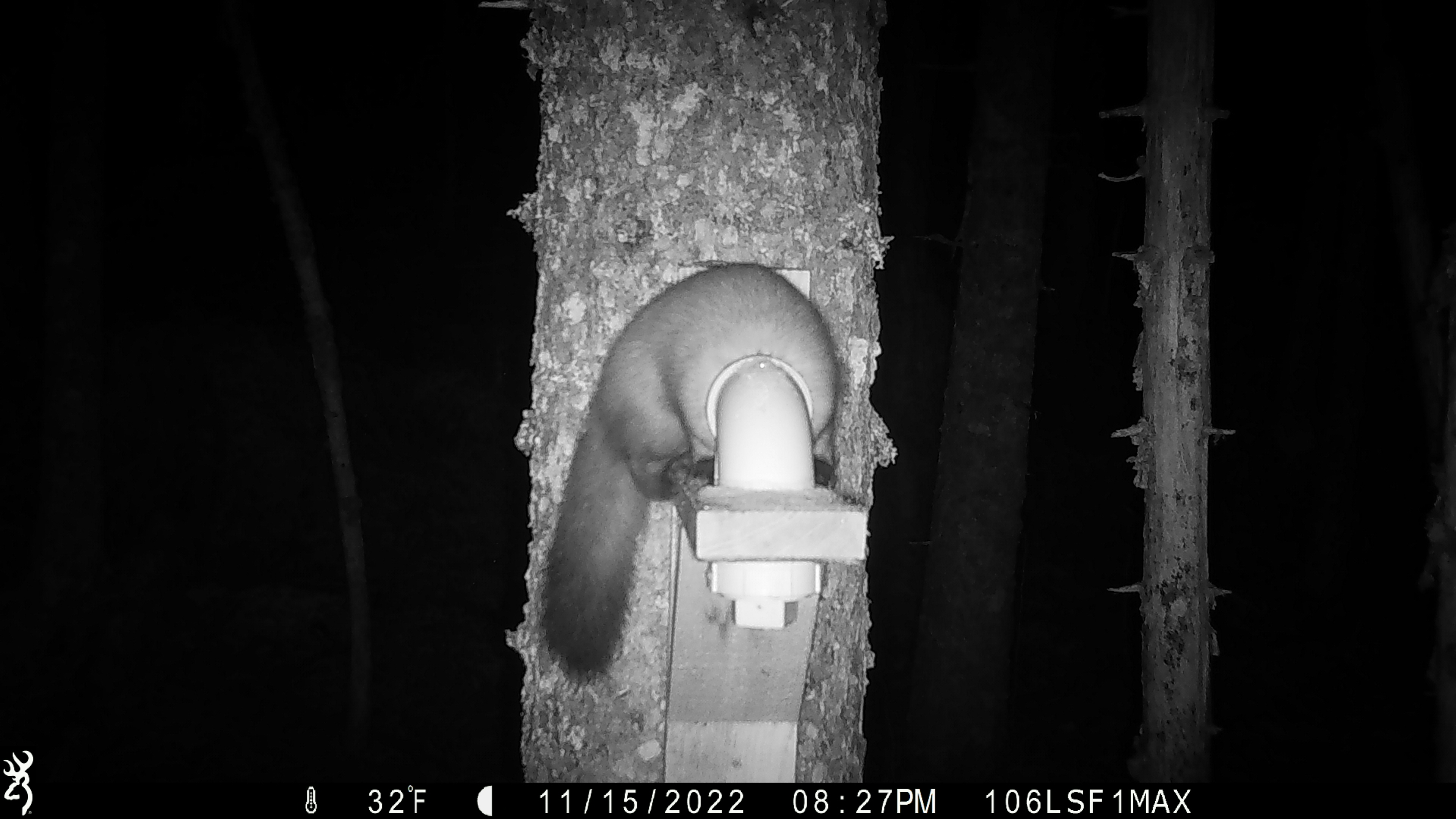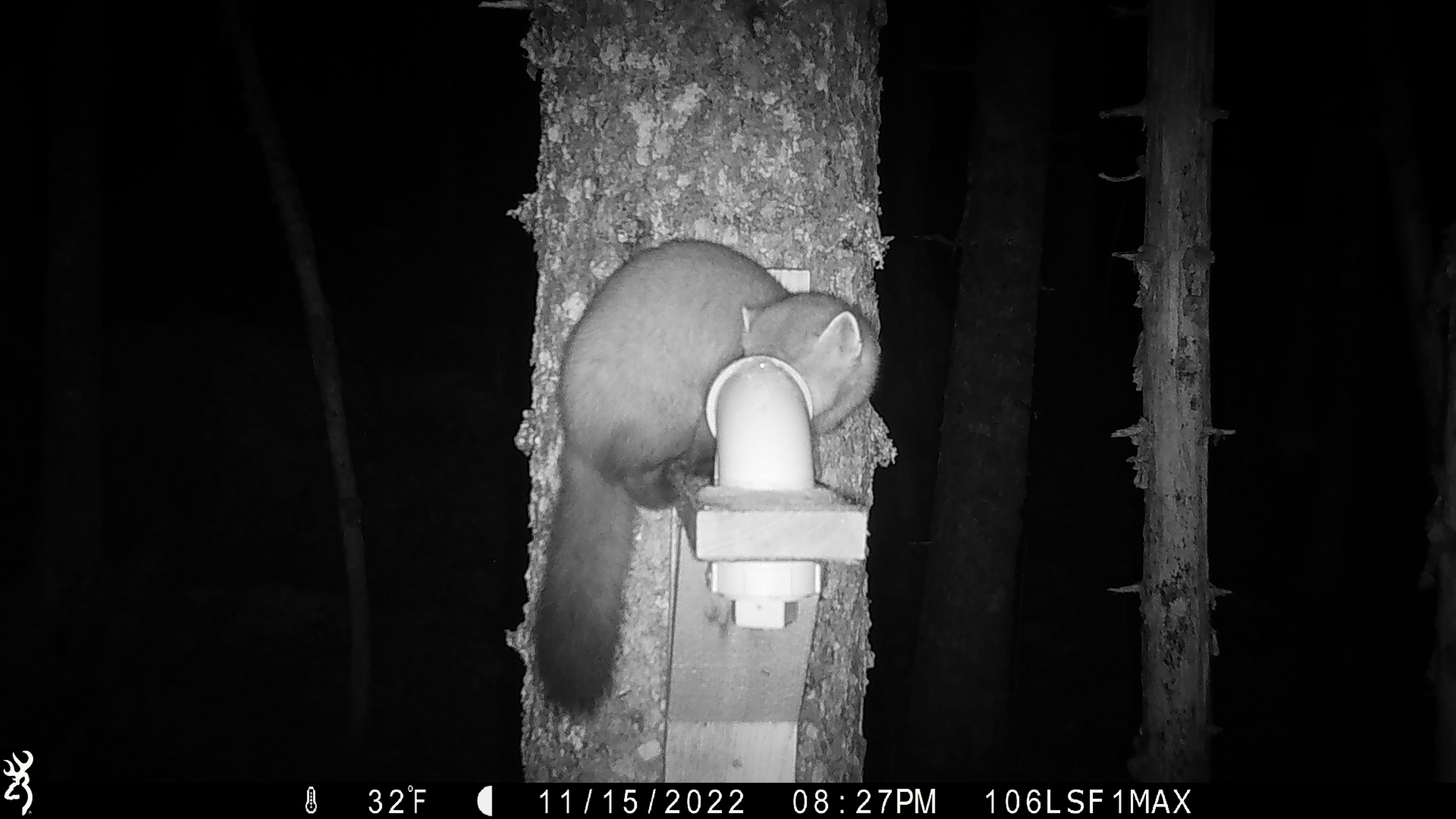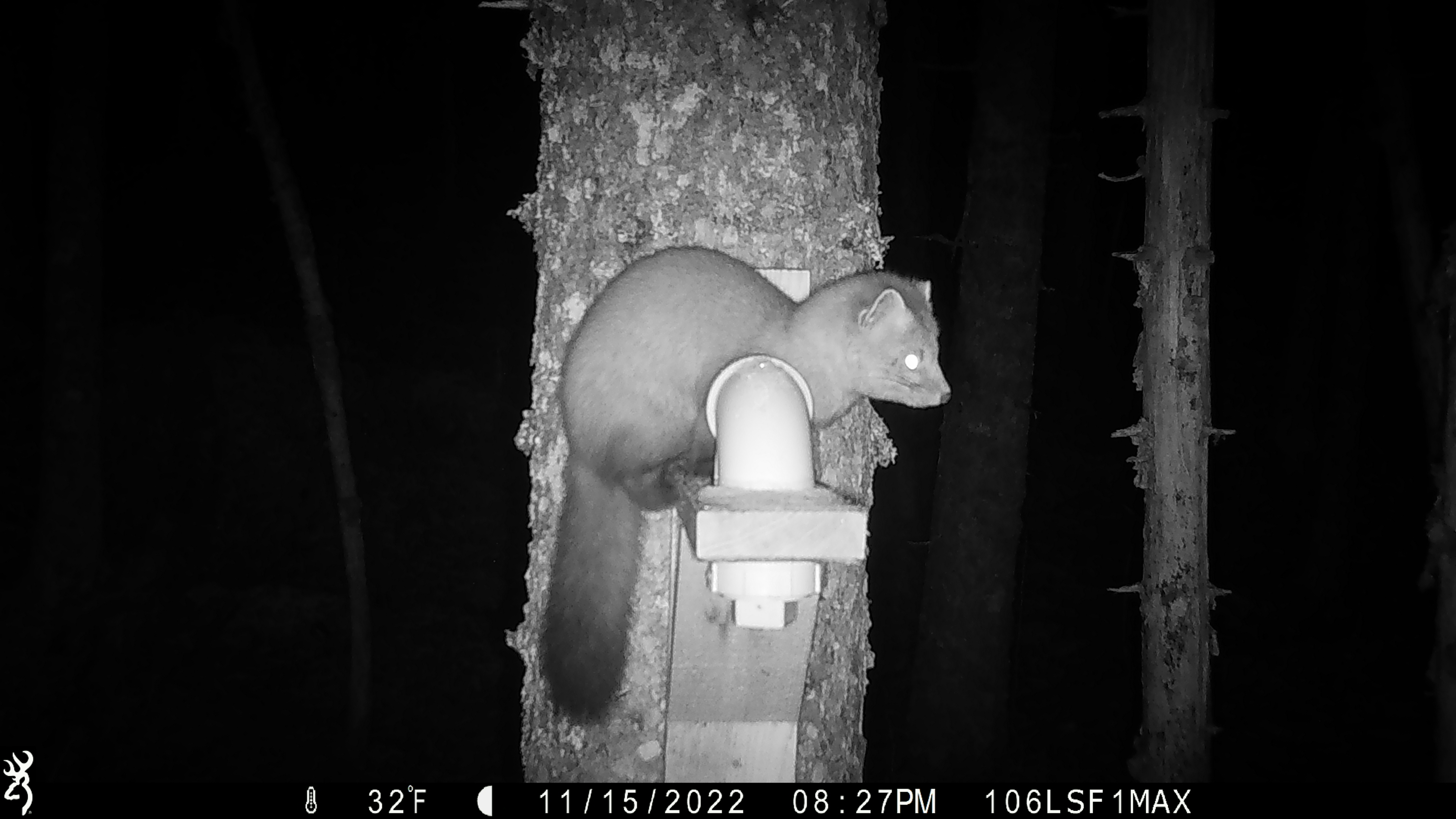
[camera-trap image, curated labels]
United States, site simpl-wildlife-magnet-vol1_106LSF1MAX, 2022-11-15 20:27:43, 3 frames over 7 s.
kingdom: Animalia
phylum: Chordata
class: Mammalia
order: Carnivora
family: Mustelidae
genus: Martes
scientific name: Martes americana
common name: american marten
American marten (Martes americana).